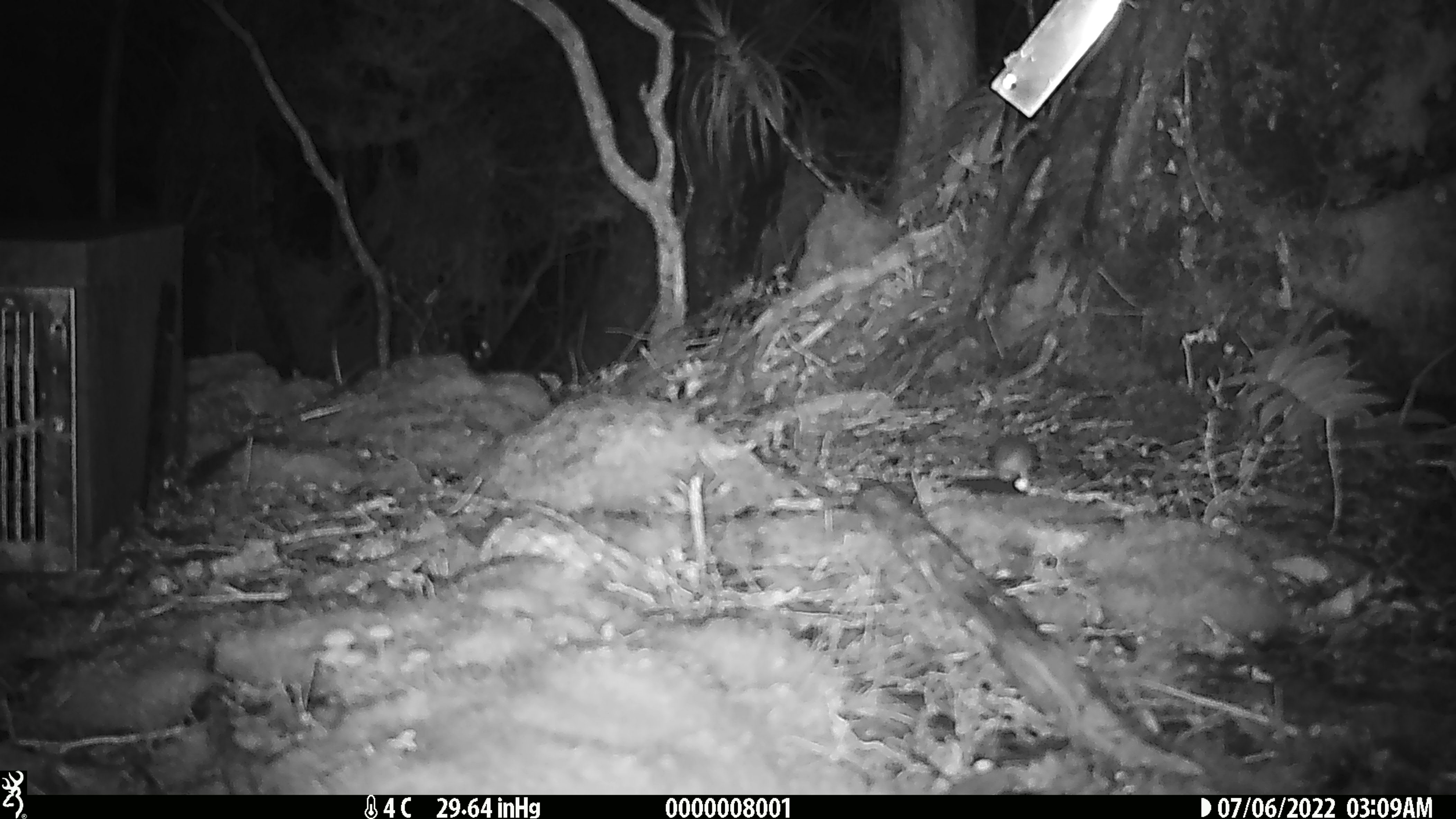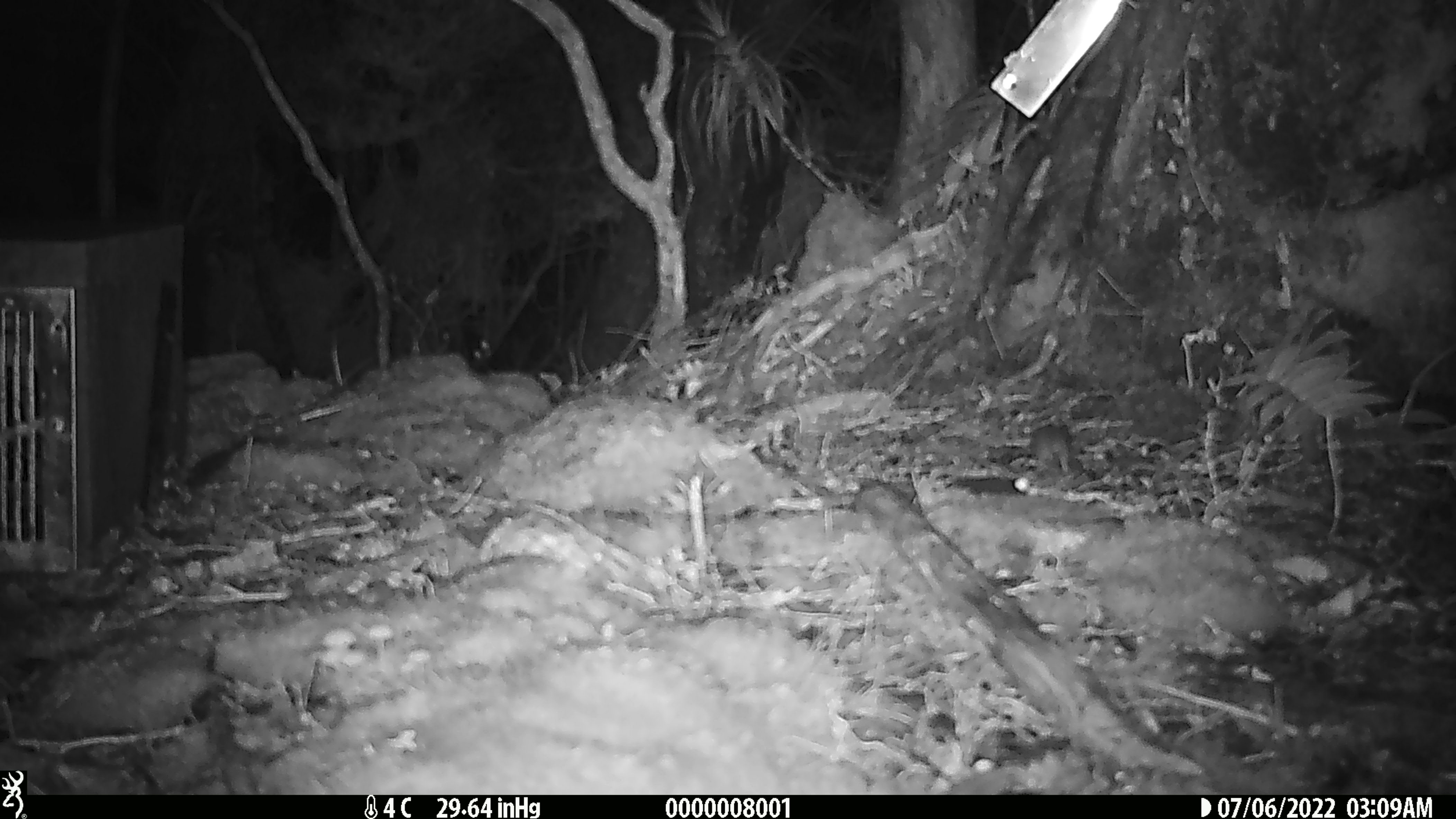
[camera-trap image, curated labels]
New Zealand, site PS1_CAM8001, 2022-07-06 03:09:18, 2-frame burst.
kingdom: Animalia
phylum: Chordata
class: Mammalia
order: Rodentia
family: Muridae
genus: Mus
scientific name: Mus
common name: mouse